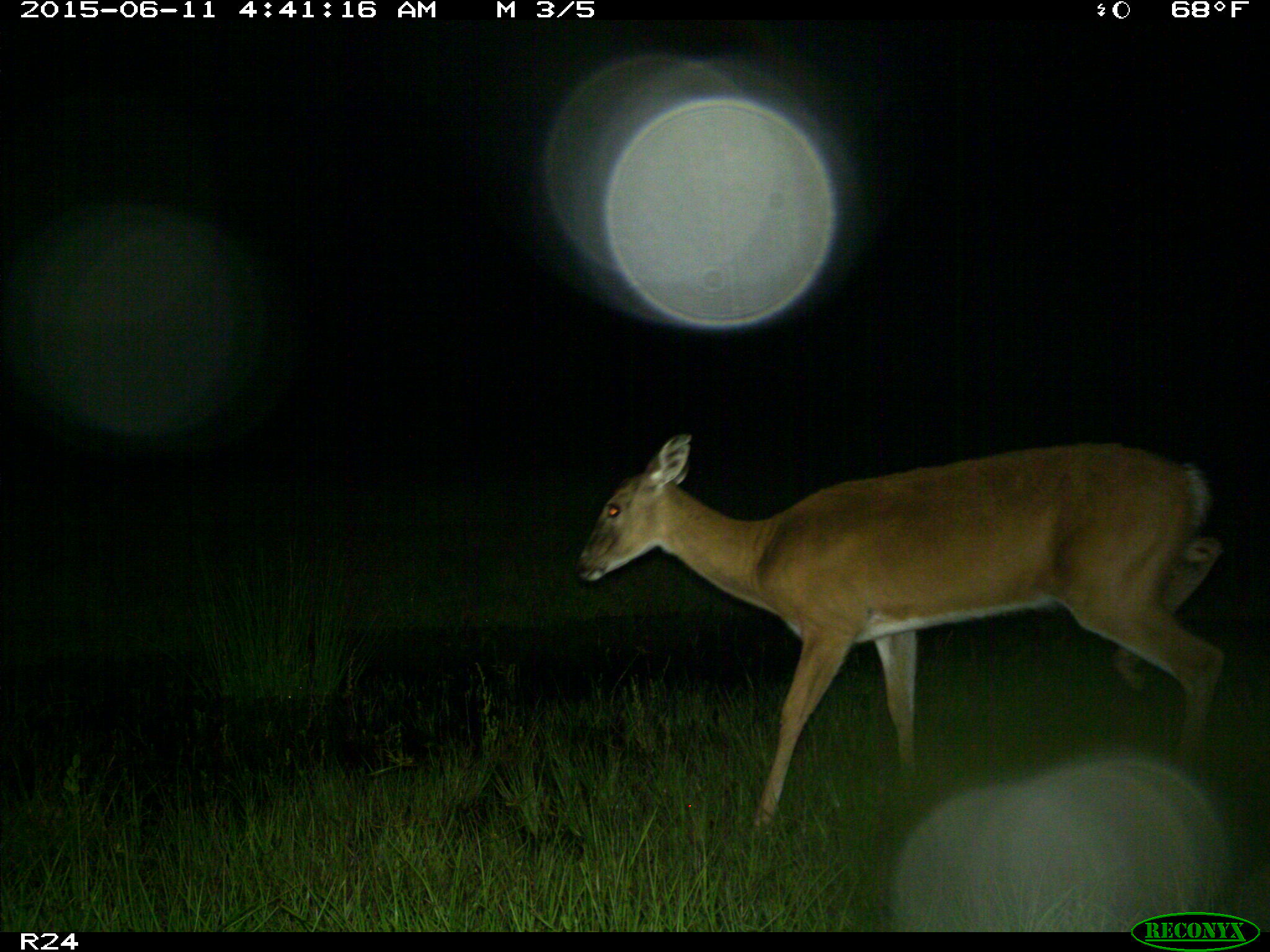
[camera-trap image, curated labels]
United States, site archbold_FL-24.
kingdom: Animalia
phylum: Chordata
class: Mammalia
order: Artiodactyla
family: Bovidae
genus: Bos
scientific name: Bos taurus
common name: domestic cow